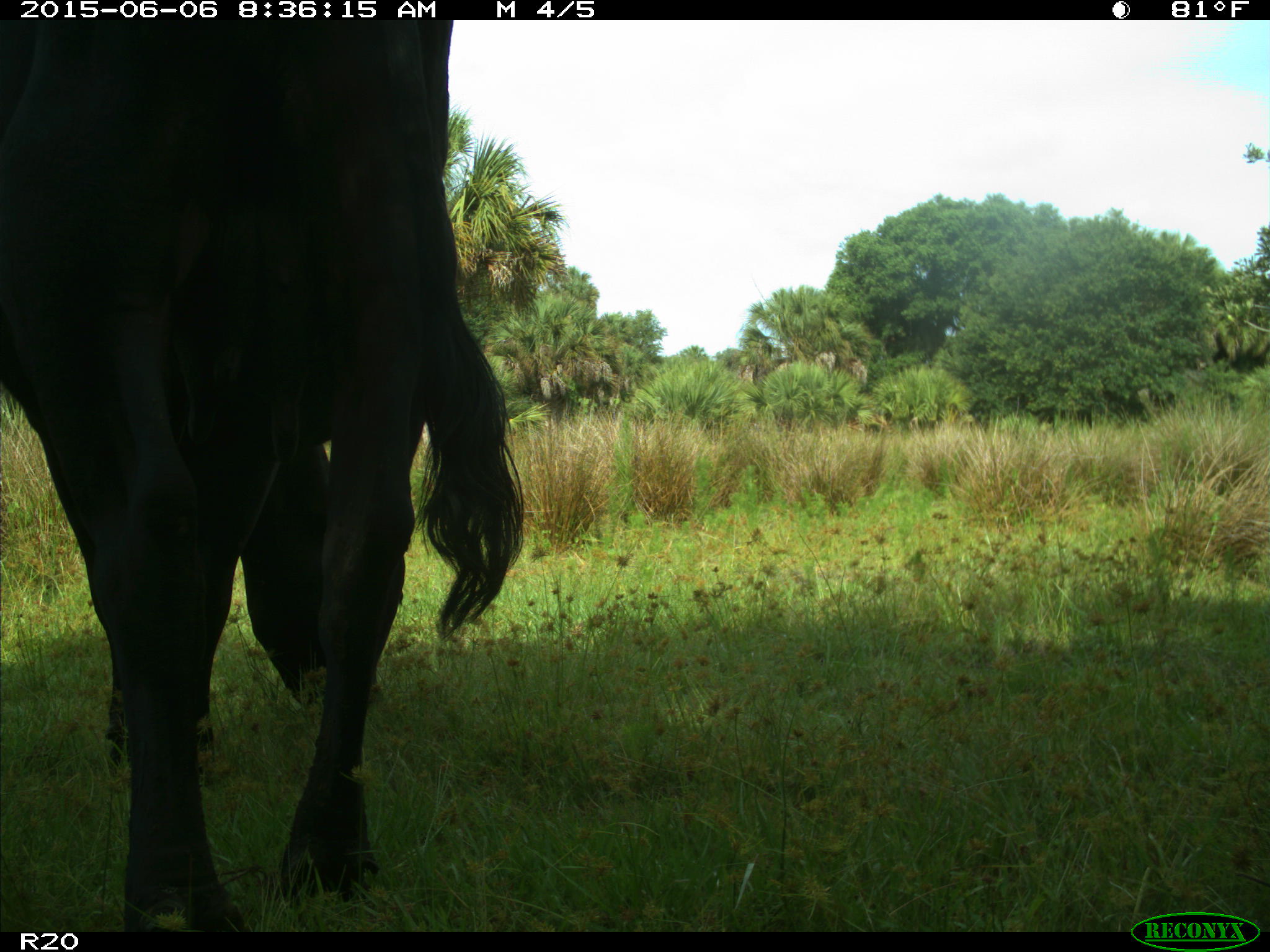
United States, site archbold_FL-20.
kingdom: Animalia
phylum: Chordata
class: Mammalia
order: Artiodactyla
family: Bovidae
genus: Bos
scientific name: Bos taurus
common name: domestic cow